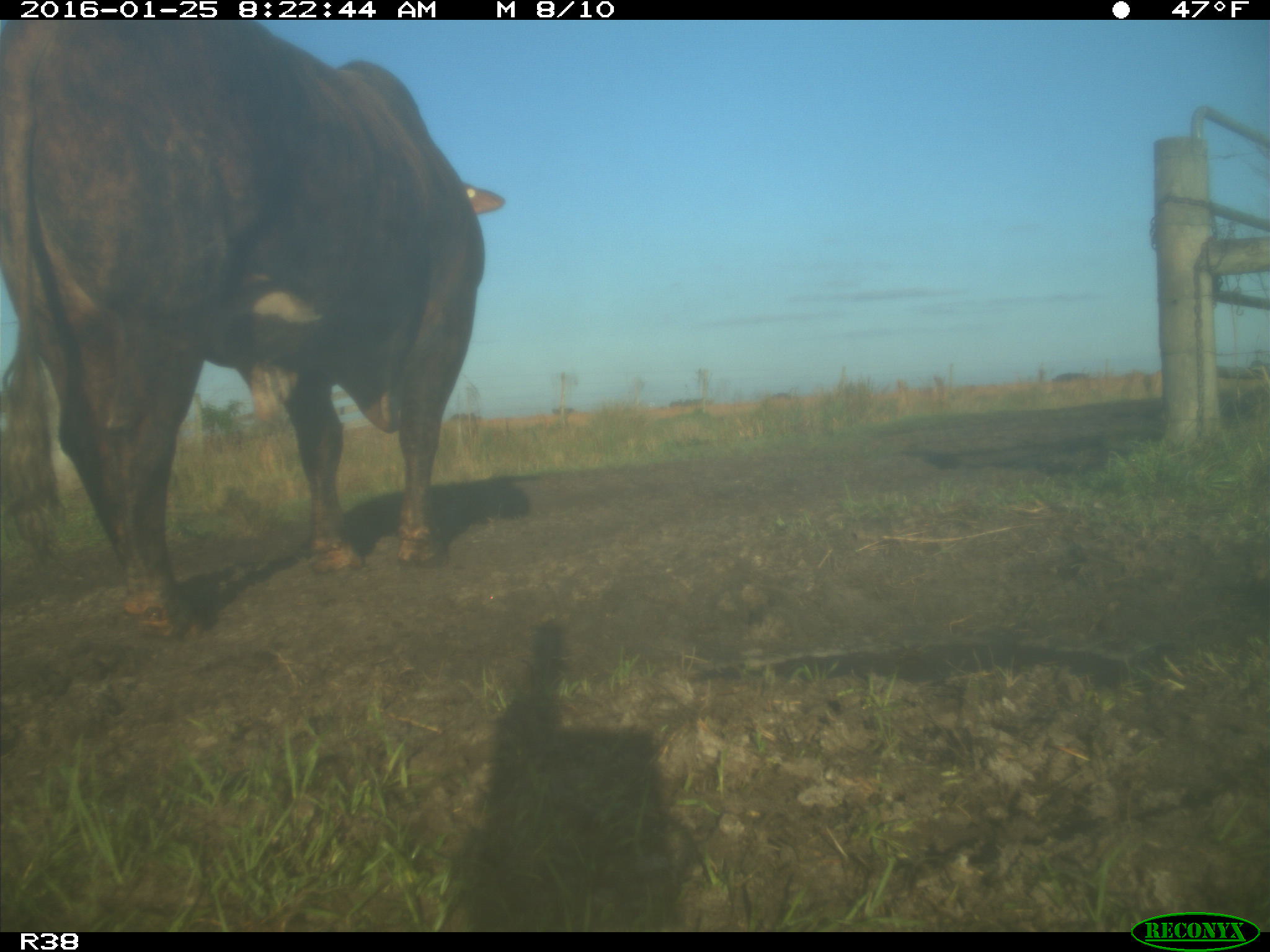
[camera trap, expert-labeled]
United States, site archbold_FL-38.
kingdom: Animalia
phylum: Chordata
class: Mammalia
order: Artiodactyla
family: Bovidae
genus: Bos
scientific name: Bos taurus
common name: domestic cow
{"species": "Bos taurus (domestic cow)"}